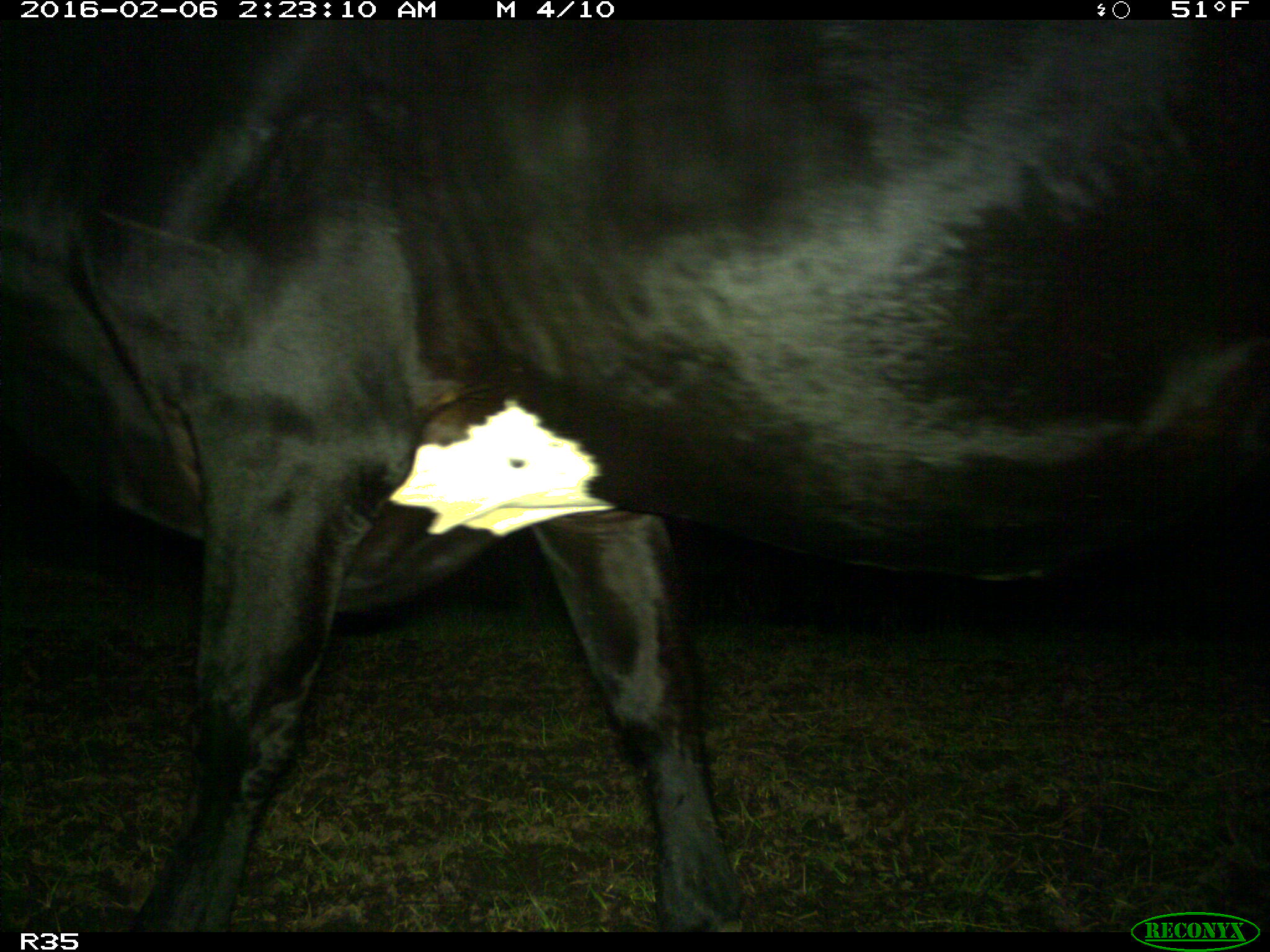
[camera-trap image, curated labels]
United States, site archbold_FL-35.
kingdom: Animalia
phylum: Chordata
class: Mammalia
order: Artiodactyla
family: Bovidae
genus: Bos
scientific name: Bos taurus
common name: domestic cow